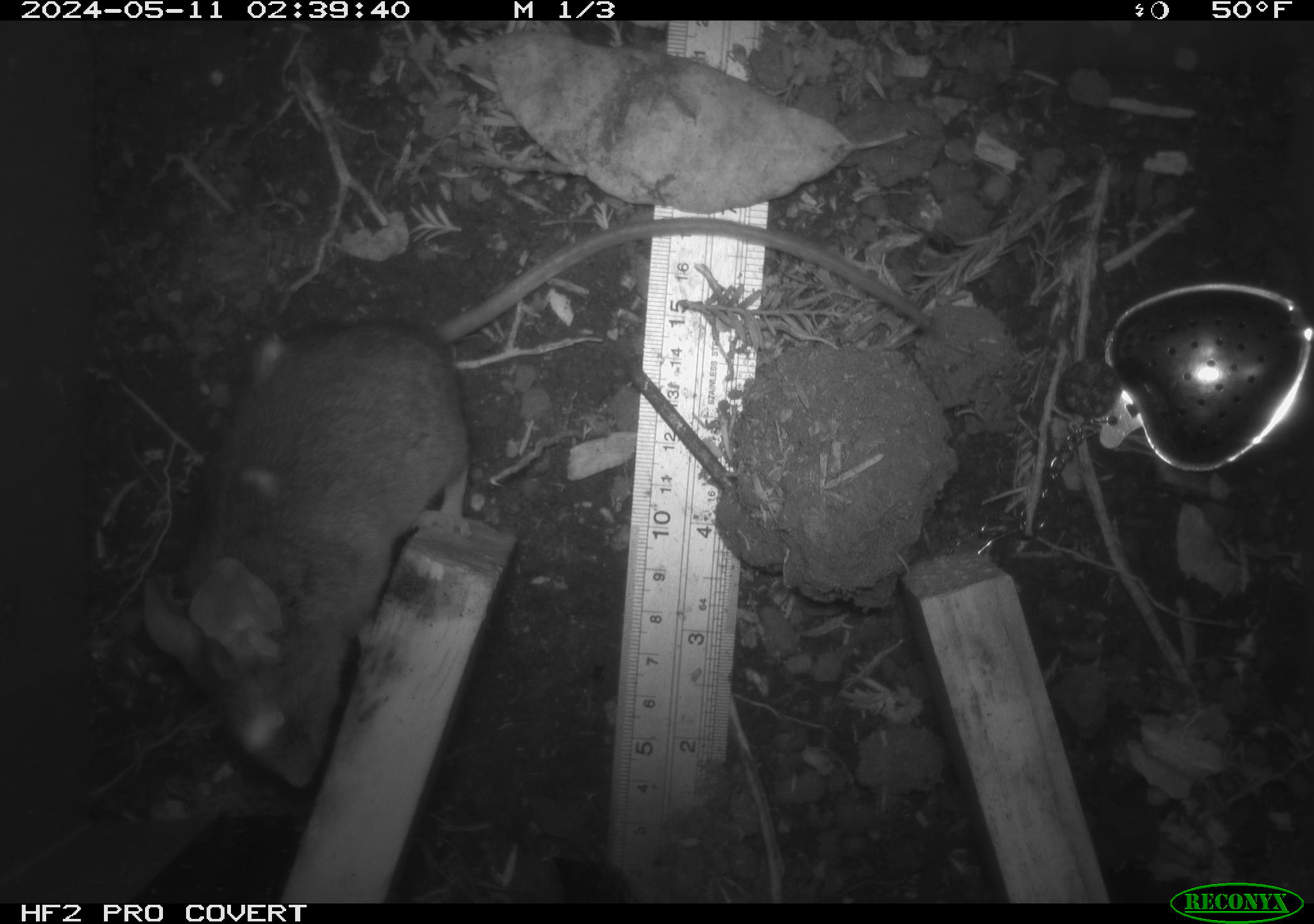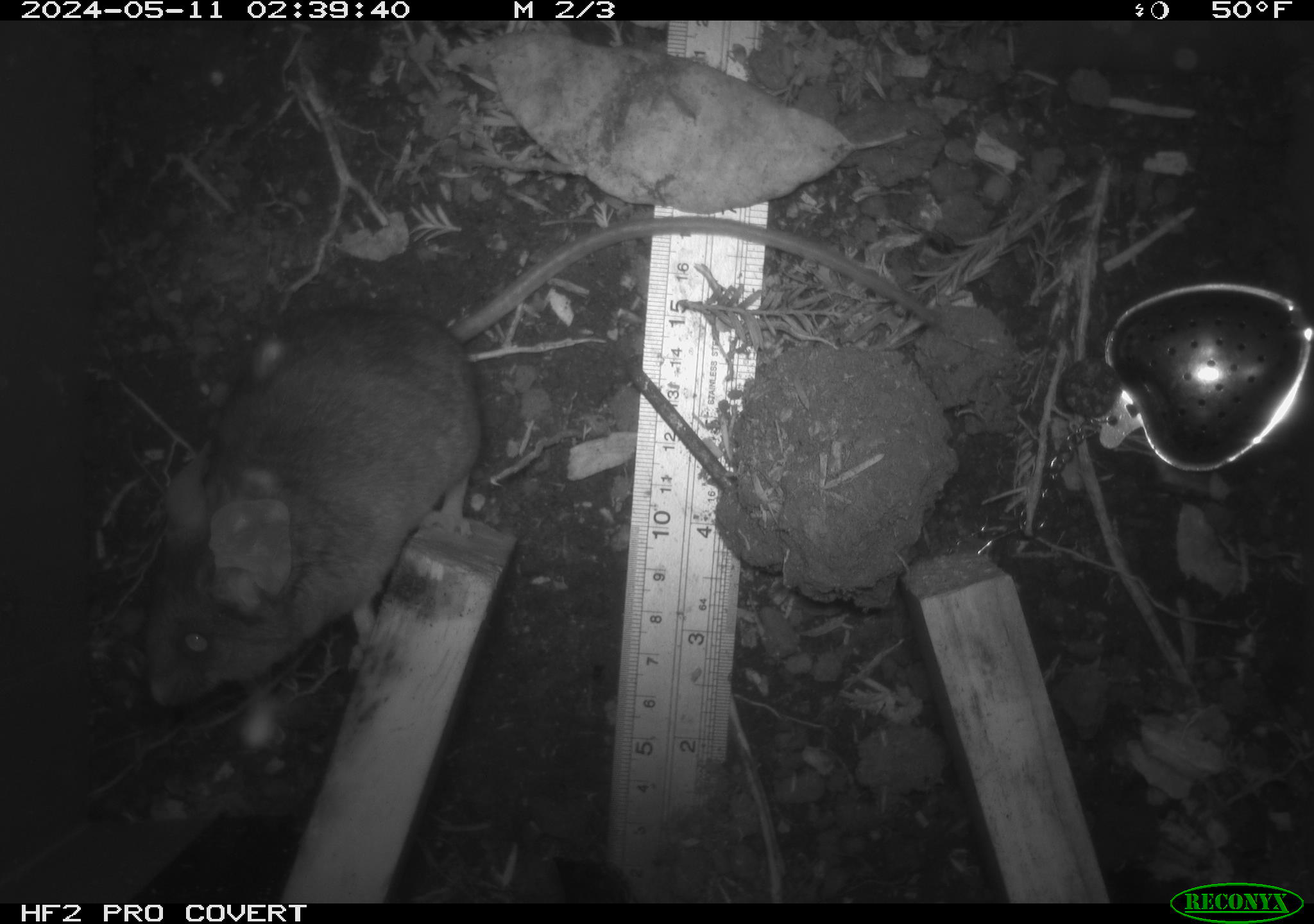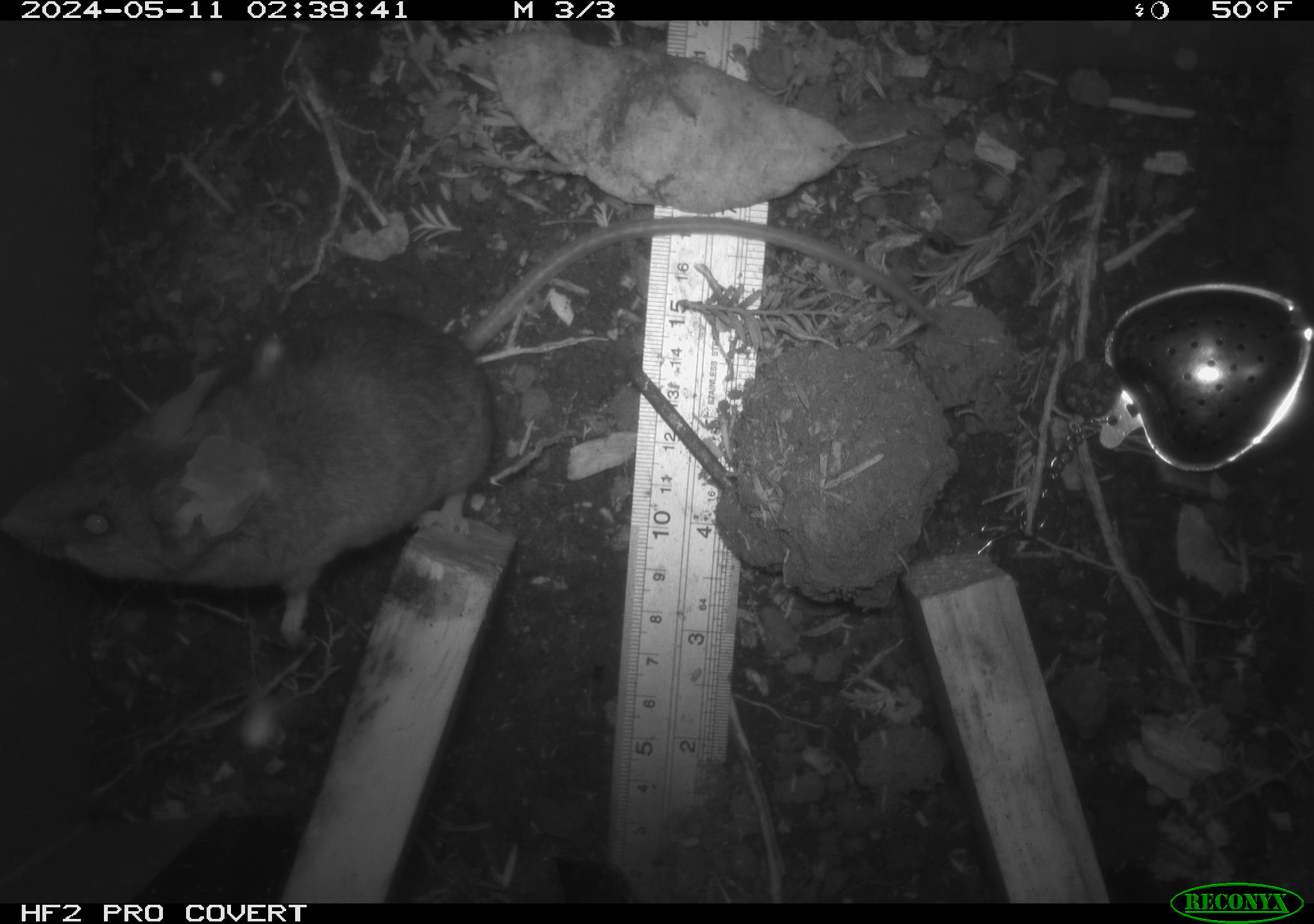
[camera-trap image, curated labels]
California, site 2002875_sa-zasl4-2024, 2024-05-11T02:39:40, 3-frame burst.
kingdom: Animalia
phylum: Chordata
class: Mammalia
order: Rodentia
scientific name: Rodentia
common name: rodent